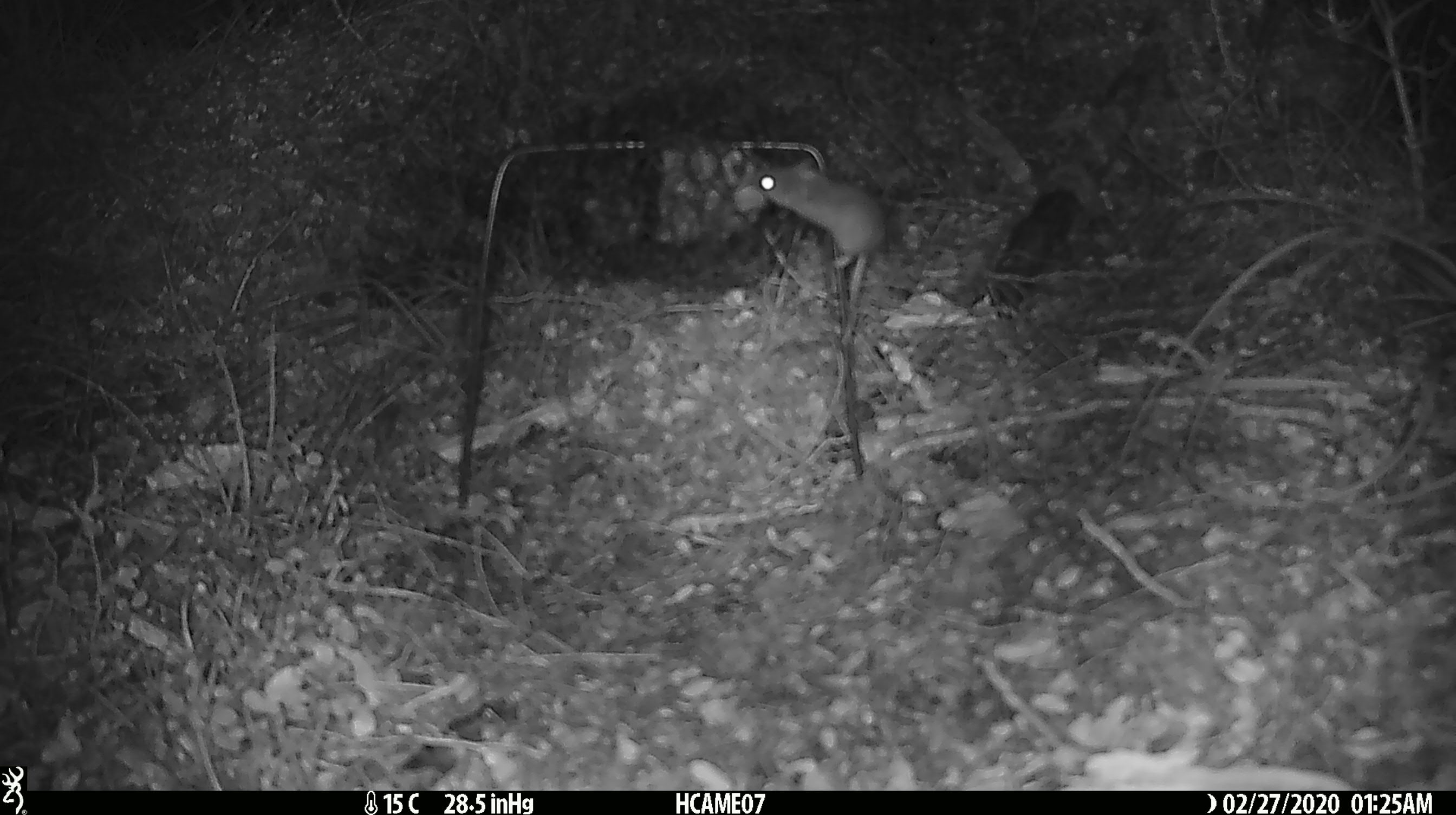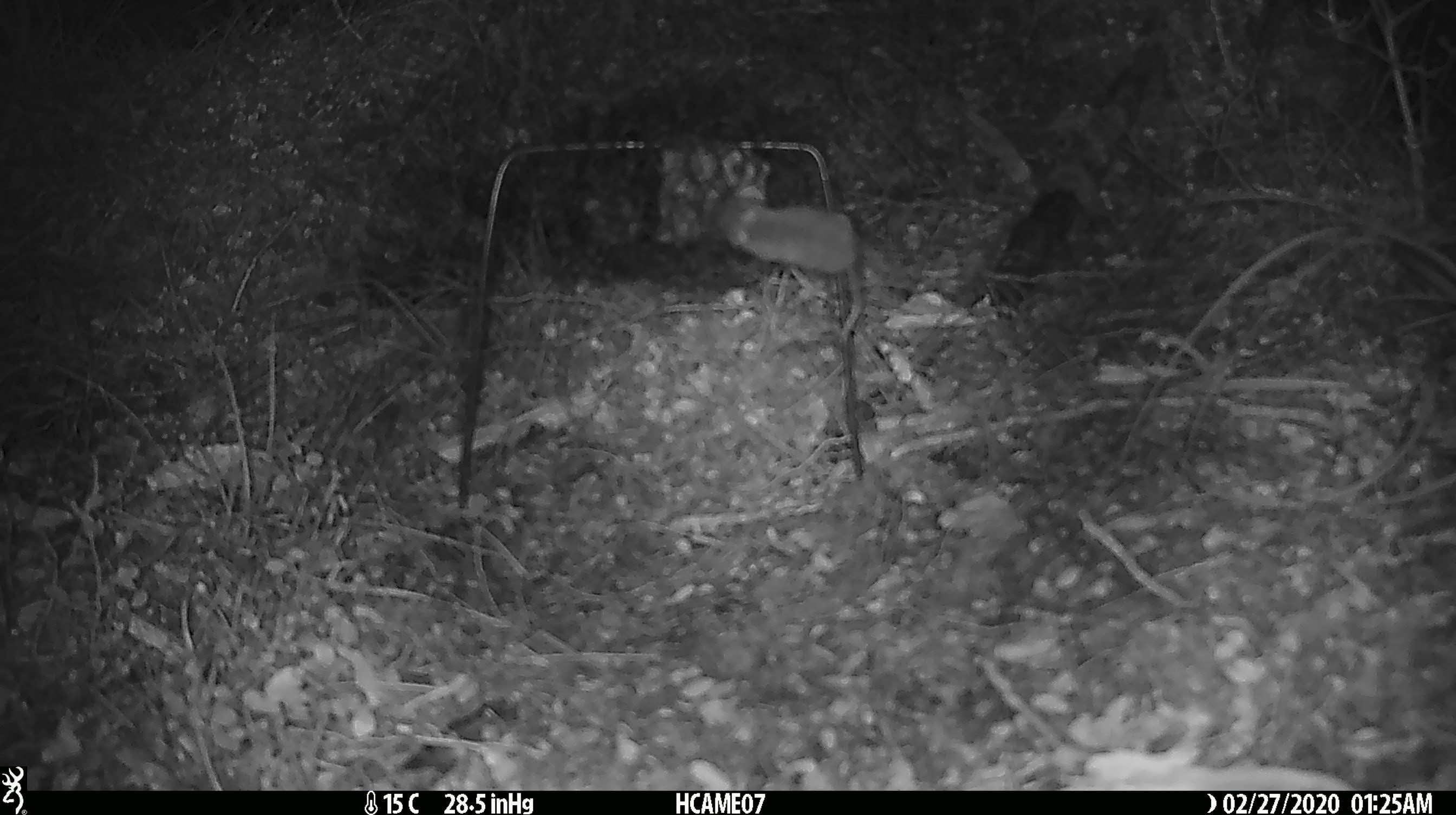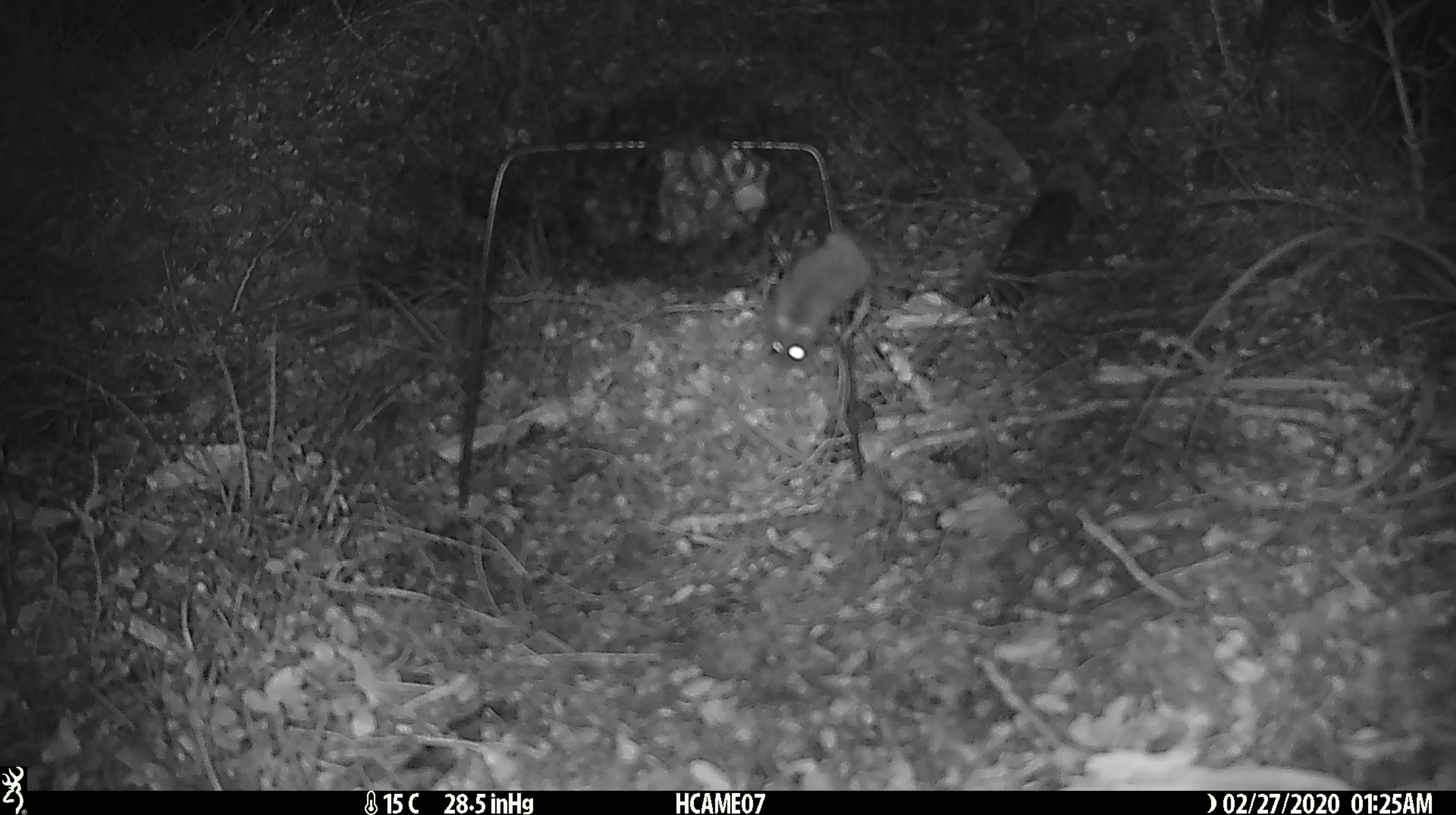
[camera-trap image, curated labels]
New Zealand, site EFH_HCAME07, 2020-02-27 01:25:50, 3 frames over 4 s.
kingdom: Animalia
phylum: Chordata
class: Mammalia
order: Rodentia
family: Muridae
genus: Mus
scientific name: Mus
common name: mouse